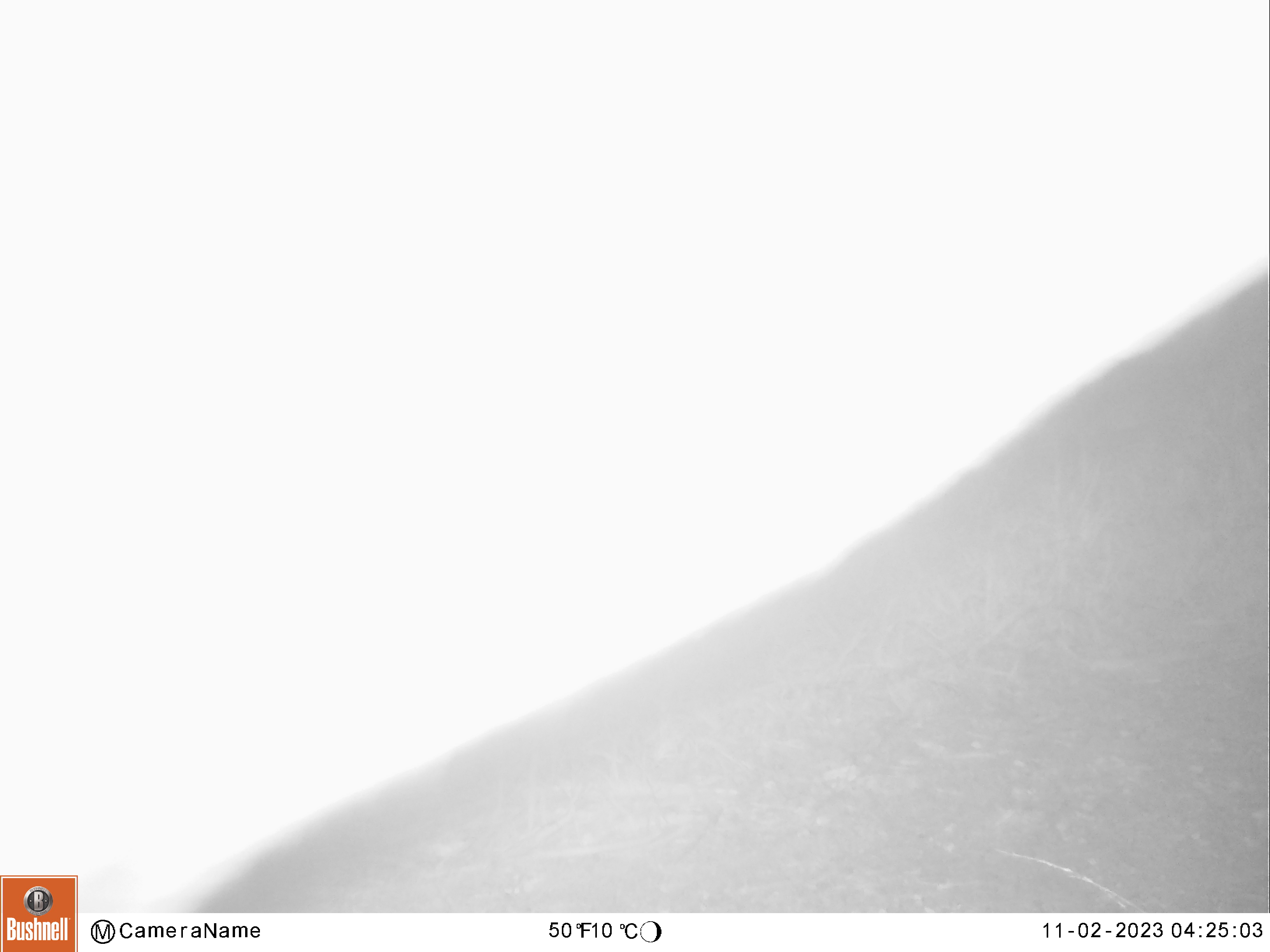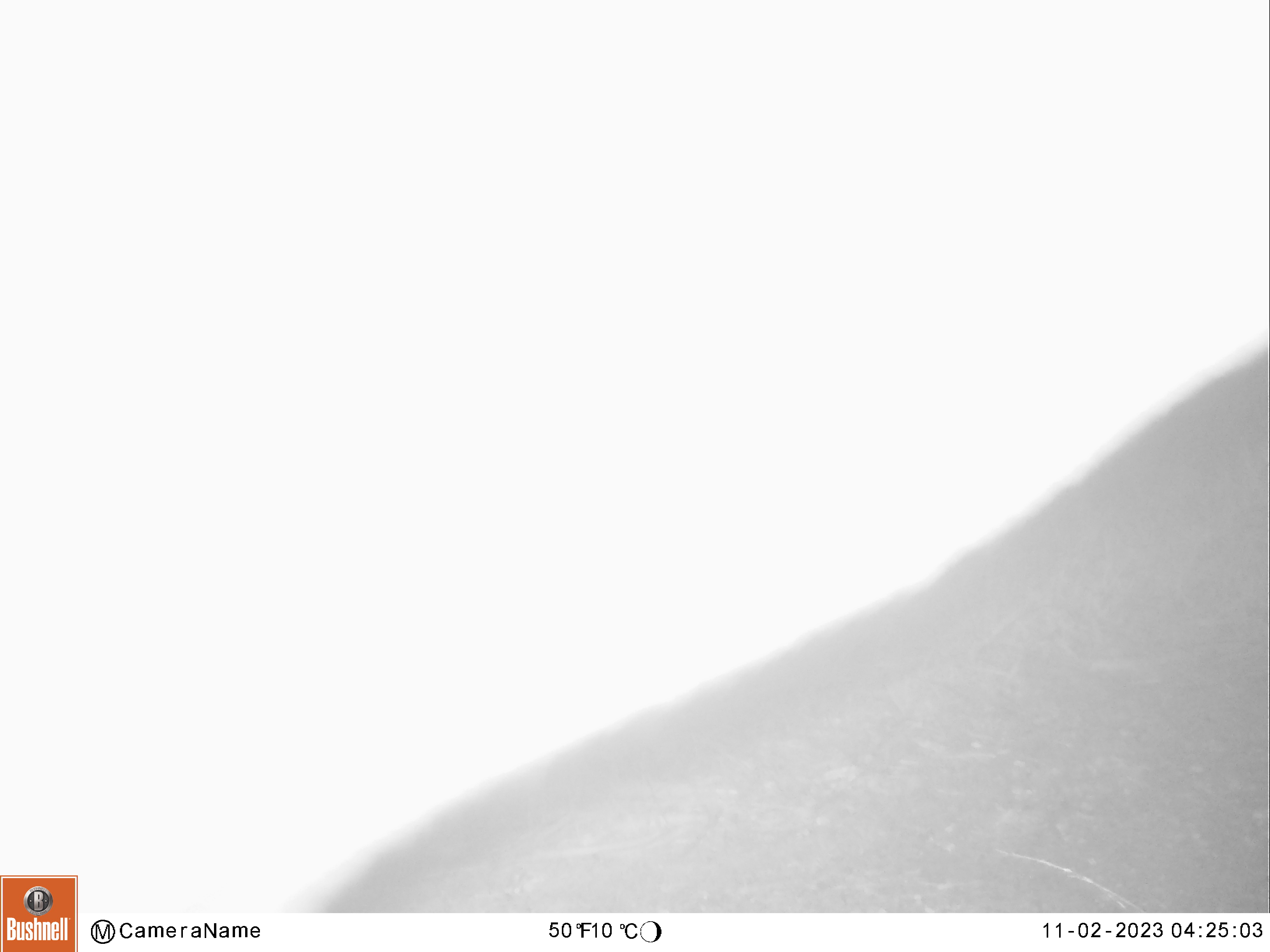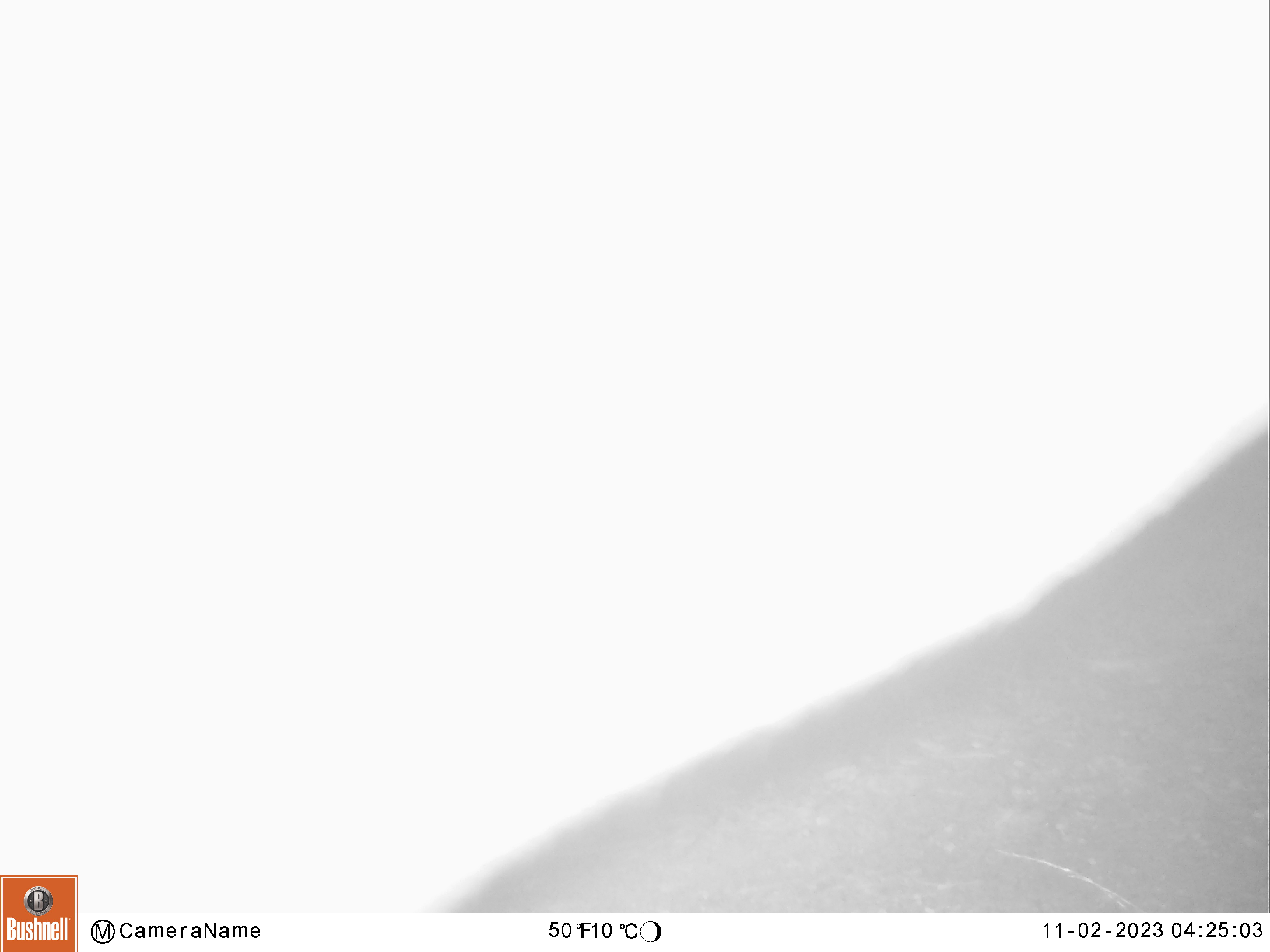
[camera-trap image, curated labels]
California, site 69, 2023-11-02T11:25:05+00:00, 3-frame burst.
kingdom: Animalia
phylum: Chordata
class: Mammalia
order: Artiodactyla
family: Cervidae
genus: Odocoileus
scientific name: Odocoileus hemionus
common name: mule deer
Mule deer (Odocoileus hemionus).